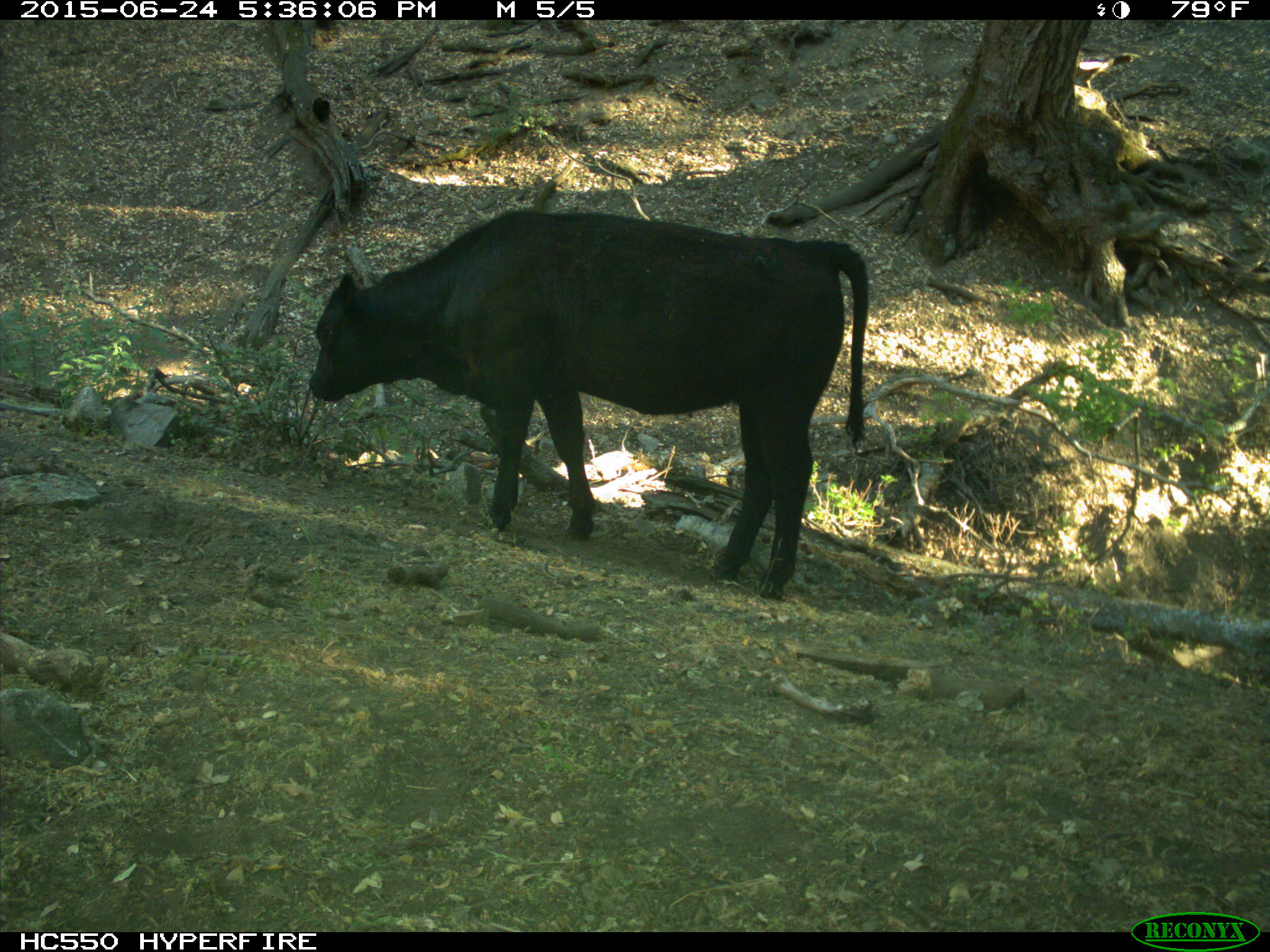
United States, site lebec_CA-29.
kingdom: Animalia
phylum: Chordata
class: Mammalia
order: Artiodactyla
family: Bovidae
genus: Bos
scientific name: Bos taurus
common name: domestic cow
Bos taurus (domestic cow).